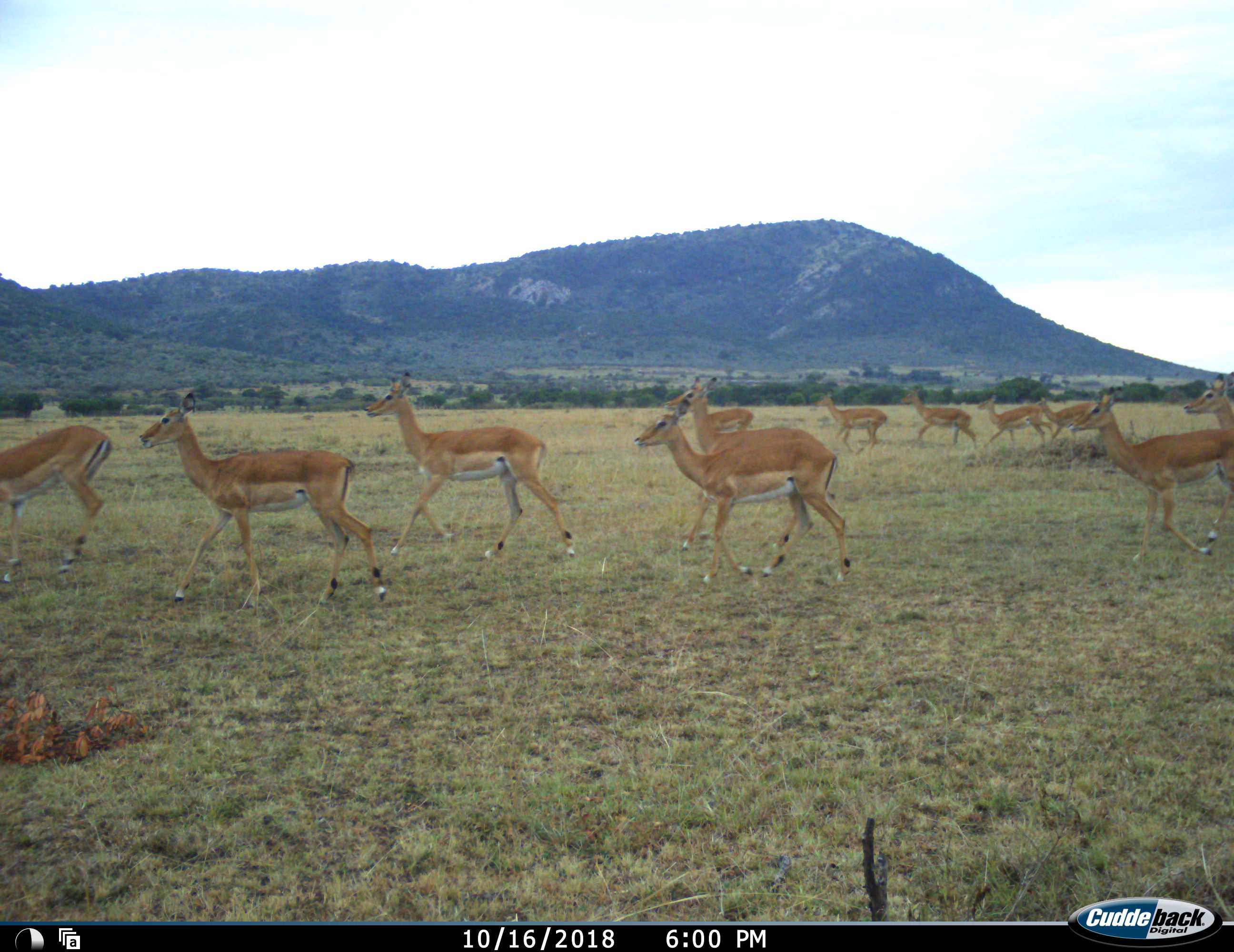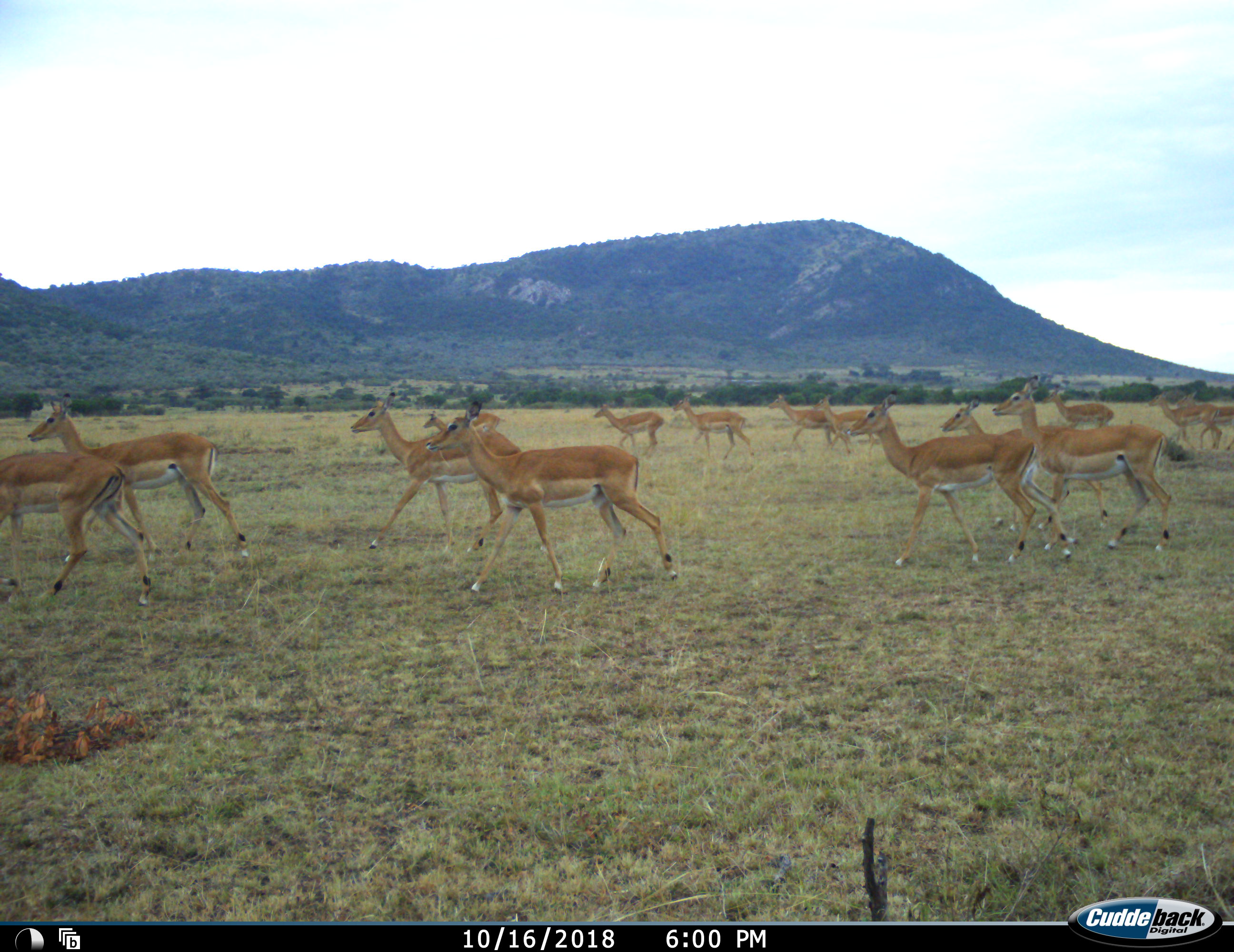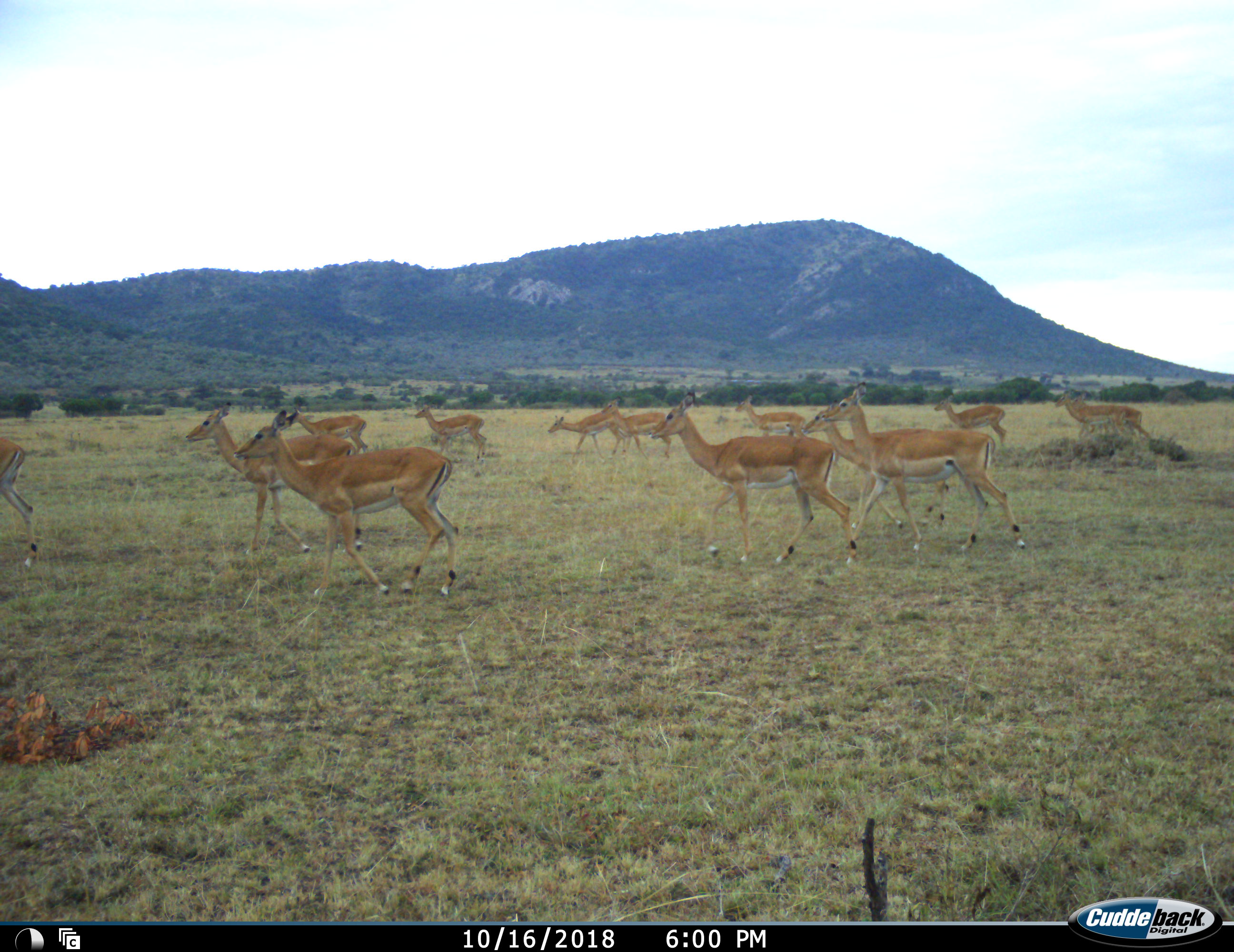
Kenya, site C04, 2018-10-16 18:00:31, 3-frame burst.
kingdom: Animalia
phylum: Chordata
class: Mammalia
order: Artiodactyla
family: Bovidae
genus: Aepyceros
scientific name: Aepyceros melampus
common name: impala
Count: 11-50.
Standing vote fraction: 11%.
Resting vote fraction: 0%.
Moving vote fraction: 100%.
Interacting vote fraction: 0%.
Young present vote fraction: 0%.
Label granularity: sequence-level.